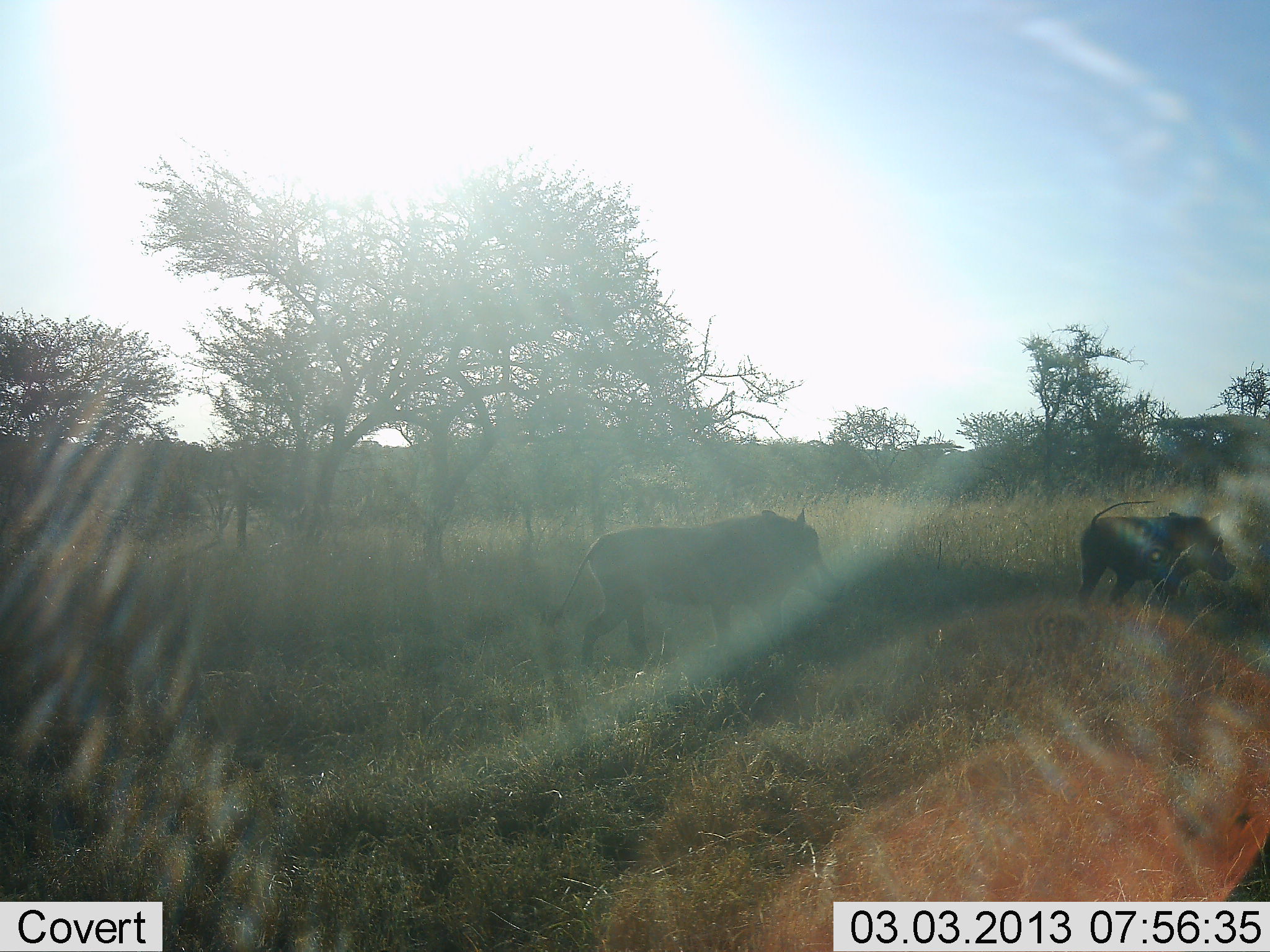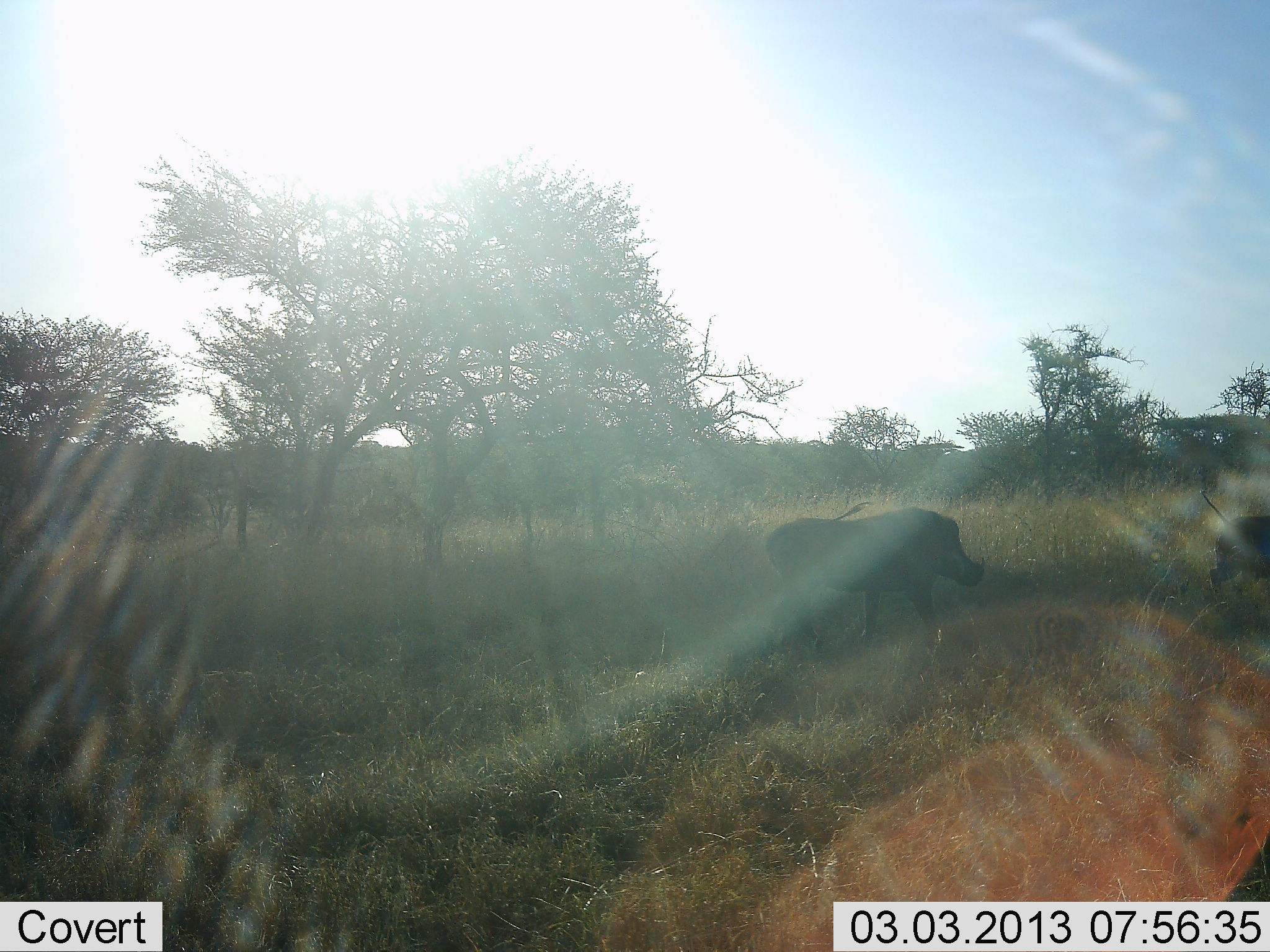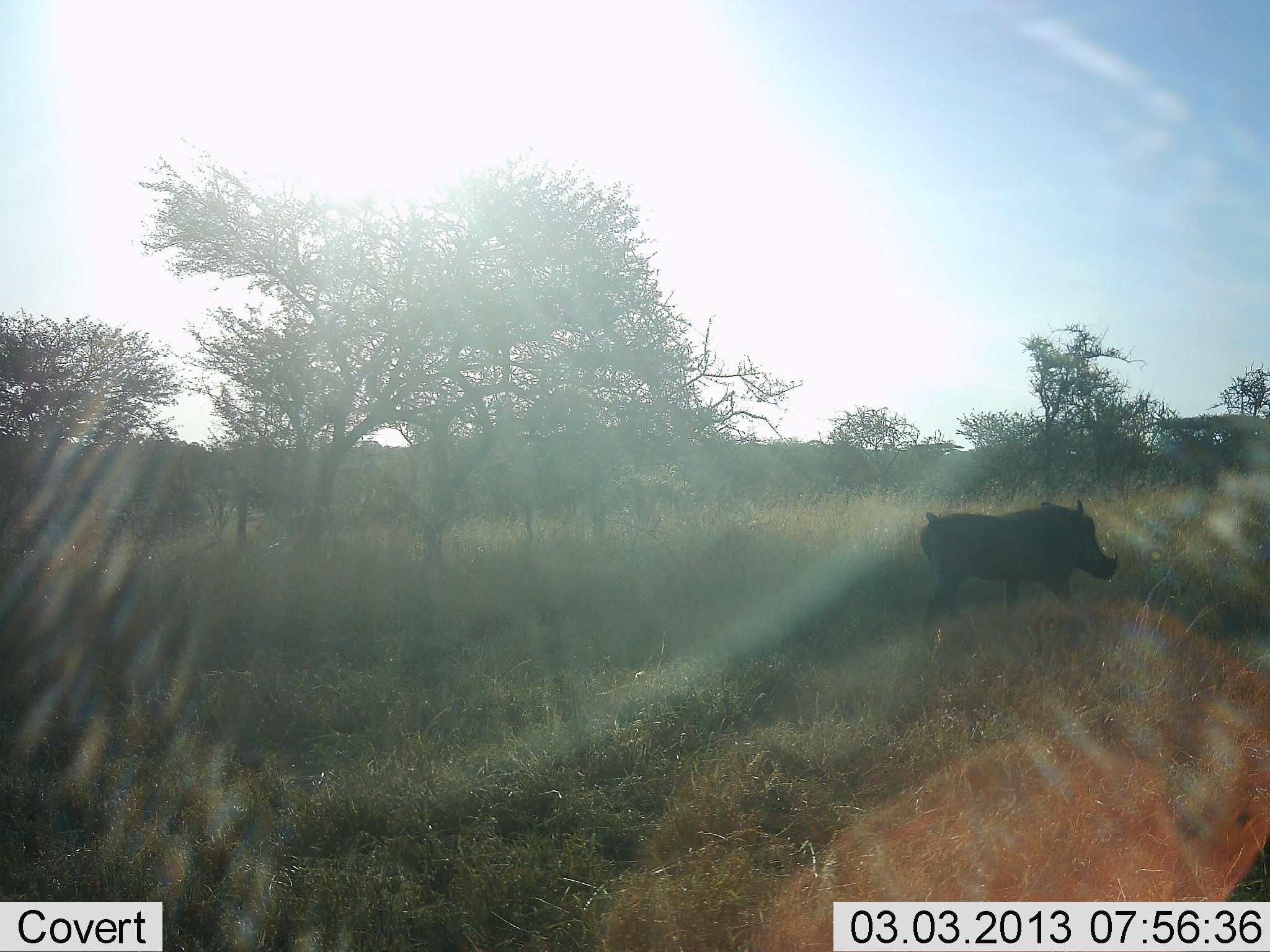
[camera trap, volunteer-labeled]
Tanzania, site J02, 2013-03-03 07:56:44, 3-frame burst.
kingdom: Animalia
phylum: Chordata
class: Mammalia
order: Artiodactyla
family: Suidae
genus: Phacochoerus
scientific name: Phacochoerus africanus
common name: warthog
Warthog (Phacochoerus africanus), count 2. Behavior (volunteer vote fractions): standing 6%, resting 0%, moving 94%, interacting 0%. Young present (vote fraction): 3%. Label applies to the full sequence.